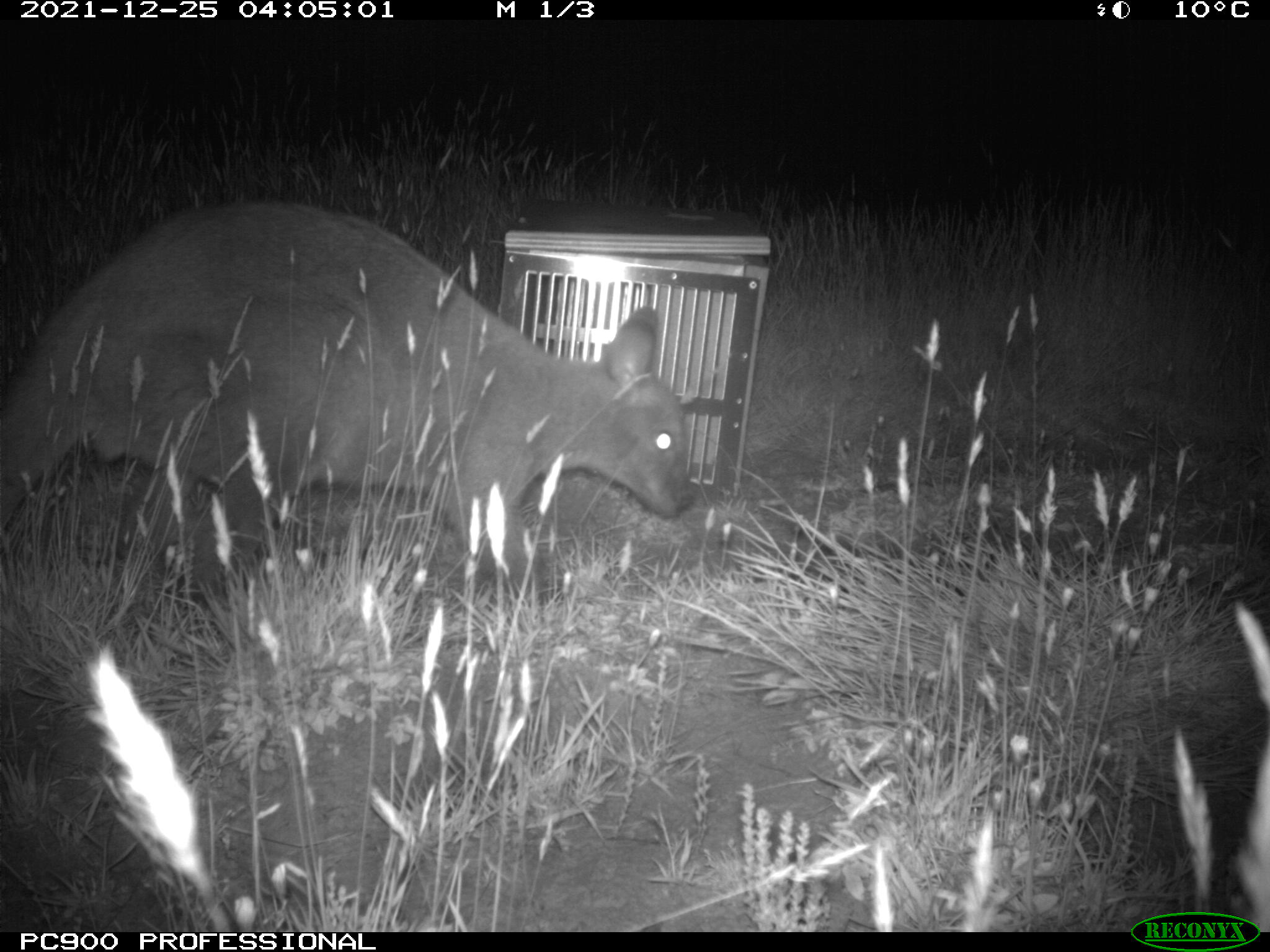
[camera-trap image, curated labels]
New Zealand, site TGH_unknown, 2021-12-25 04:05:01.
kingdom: Animalia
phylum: Chordata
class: Mammalia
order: Diprotodontia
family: Macropodidae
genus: Notamacropus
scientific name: Notamacropus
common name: wallaby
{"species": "wallaby (Notamacropus)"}